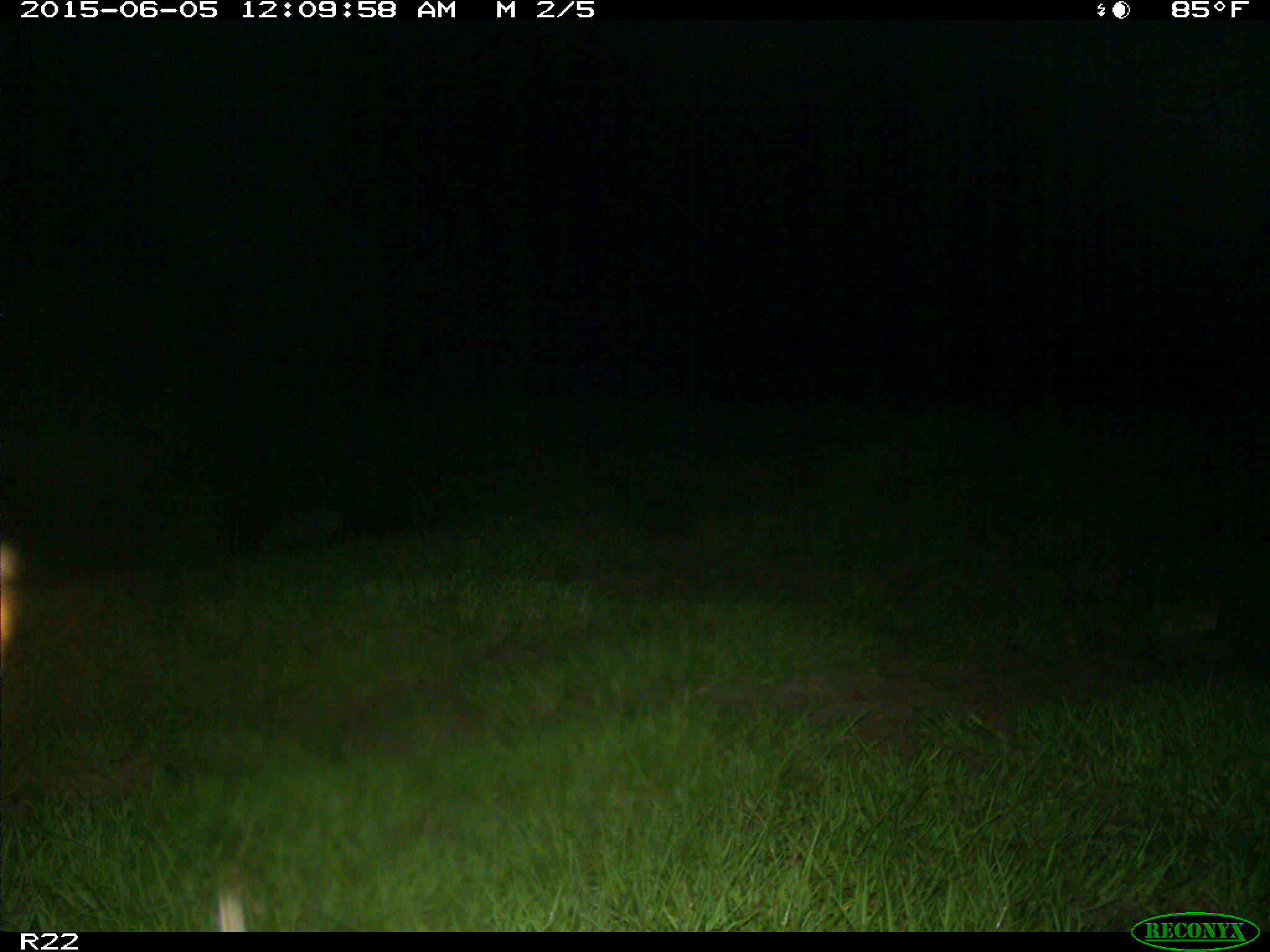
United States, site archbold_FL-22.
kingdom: Animalia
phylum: Chordata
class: Mammalia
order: Artiodactyla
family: Bovidae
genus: Bos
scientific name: Bos taurus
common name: domestic cow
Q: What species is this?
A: Bos taurus (domestic cow).